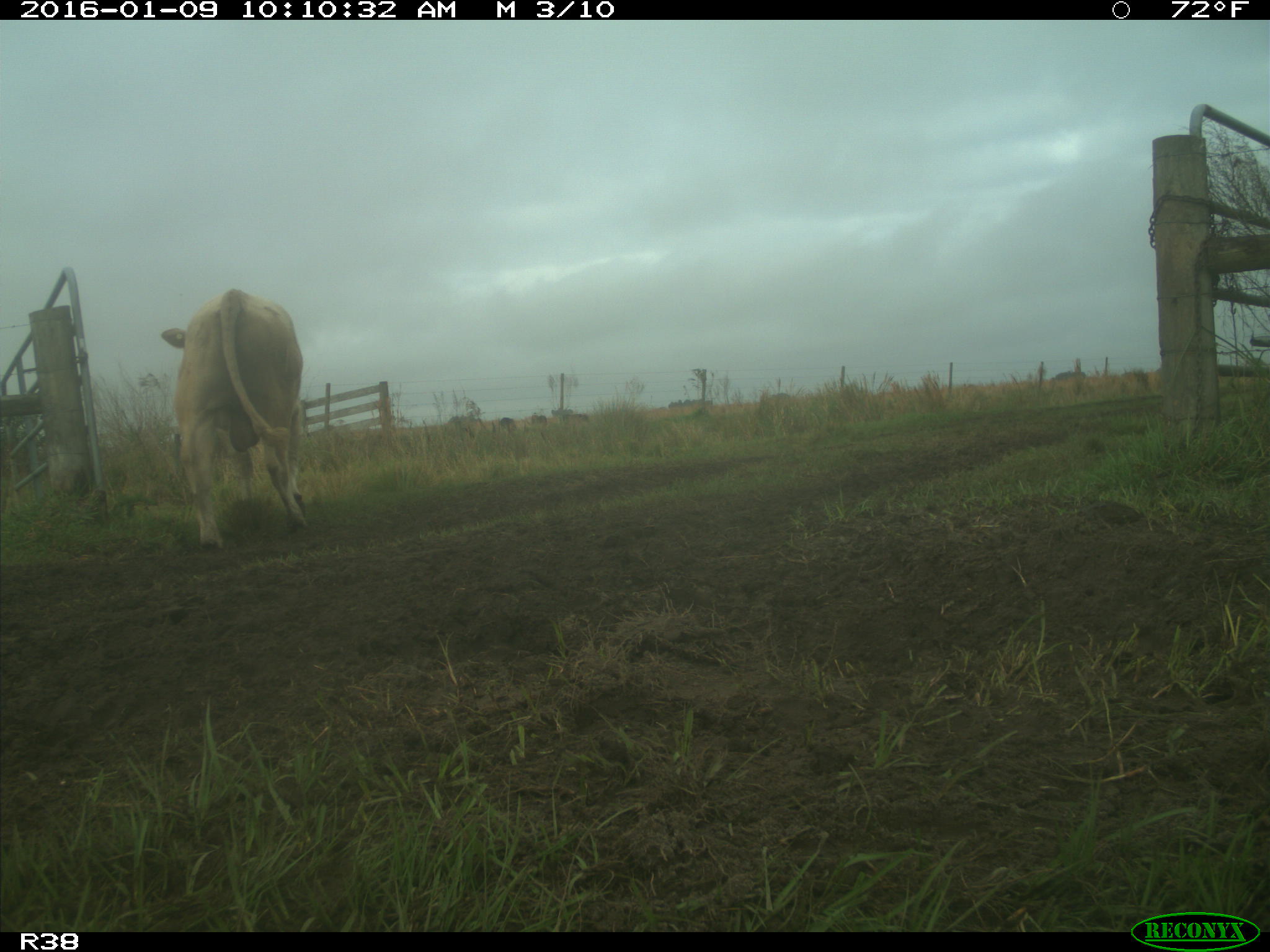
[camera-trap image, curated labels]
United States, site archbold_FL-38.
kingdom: Animalia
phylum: Chordata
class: Mammalia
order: Artiodactyla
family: Bovidae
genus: Bos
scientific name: Bos taurus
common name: domestic cow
Bos taurus (domestic cow).